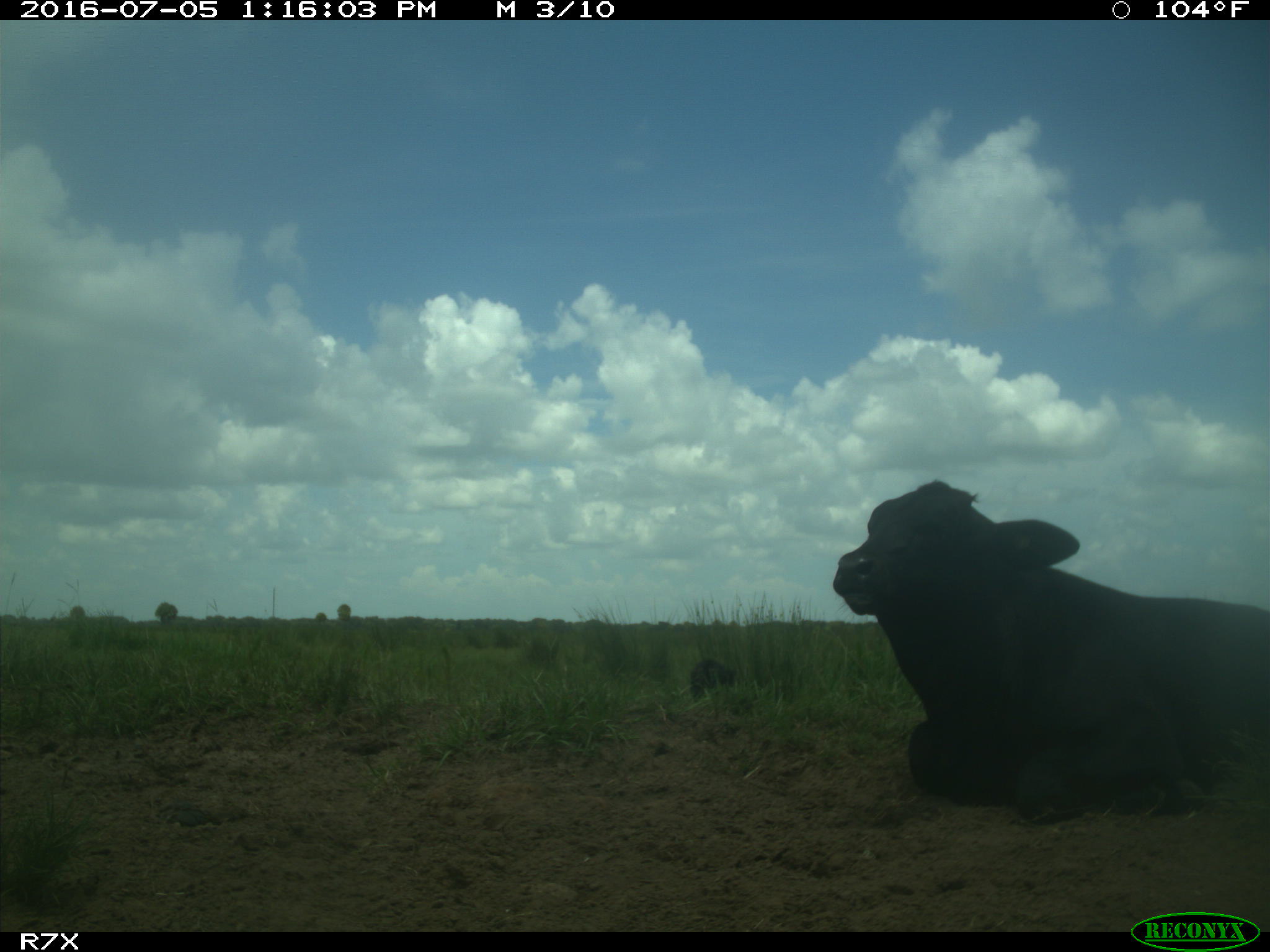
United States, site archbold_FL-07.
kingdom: Animalia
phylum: Chordata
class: Mammalia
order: Artiodactyla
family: Bovidae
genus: Bos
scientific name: Bos taurus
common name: domestic cow